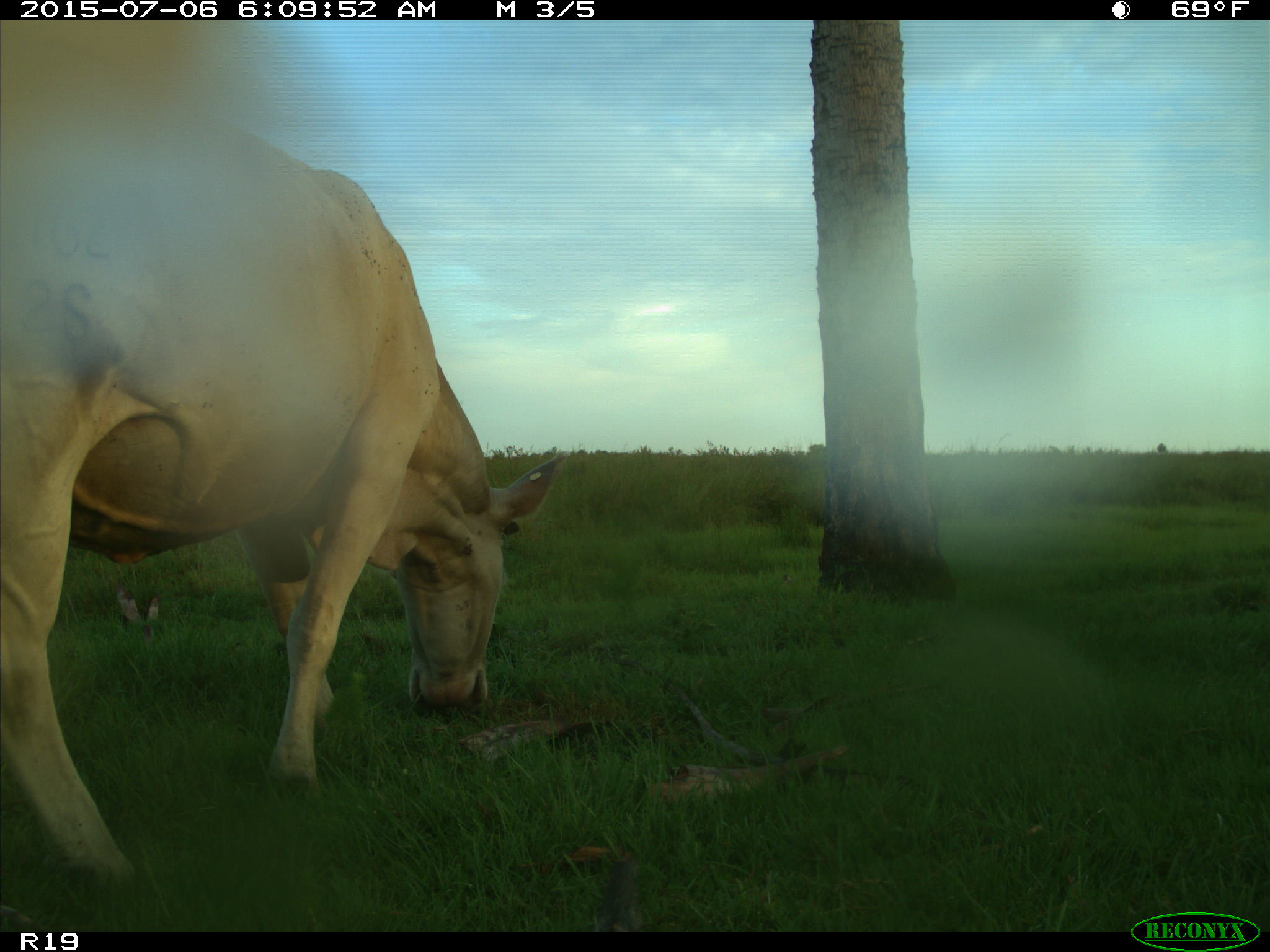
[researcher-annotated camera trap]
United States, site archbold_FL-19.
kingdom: Animalia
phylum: Chordata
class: Mammalia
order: Artiodactyla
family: Bovidae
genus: Bos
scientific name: Bos taurus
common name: domestic cow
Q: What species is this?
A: Bos taurus (domestic cow).